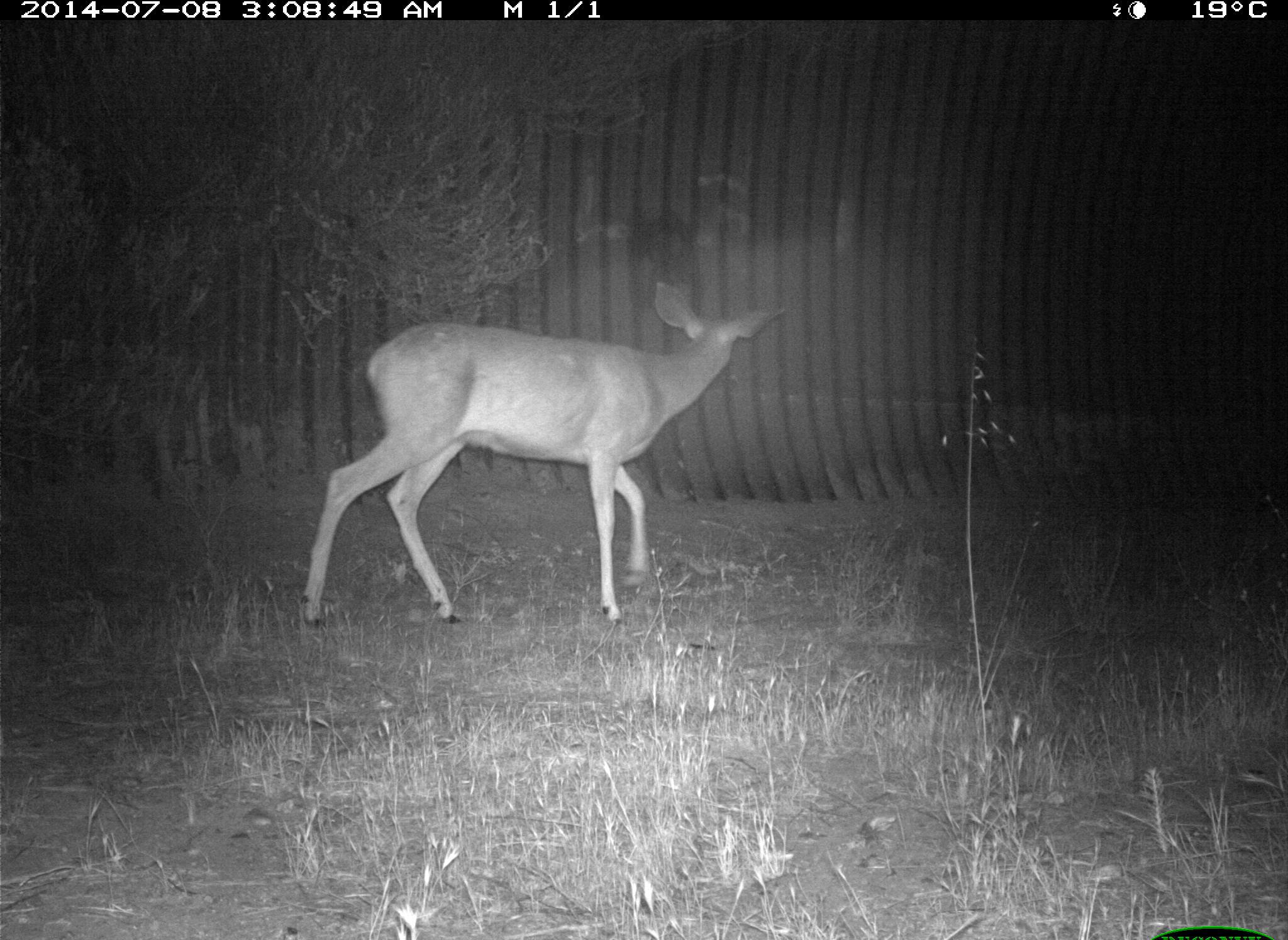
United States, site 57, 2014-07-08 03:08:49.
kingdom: Animalia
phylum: Chordata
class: Mammalia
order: Artiodactyla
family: Cervidae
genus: Odocoileus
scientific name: Odocoileus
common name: deer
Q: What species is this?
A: Deer (Odocoileus).